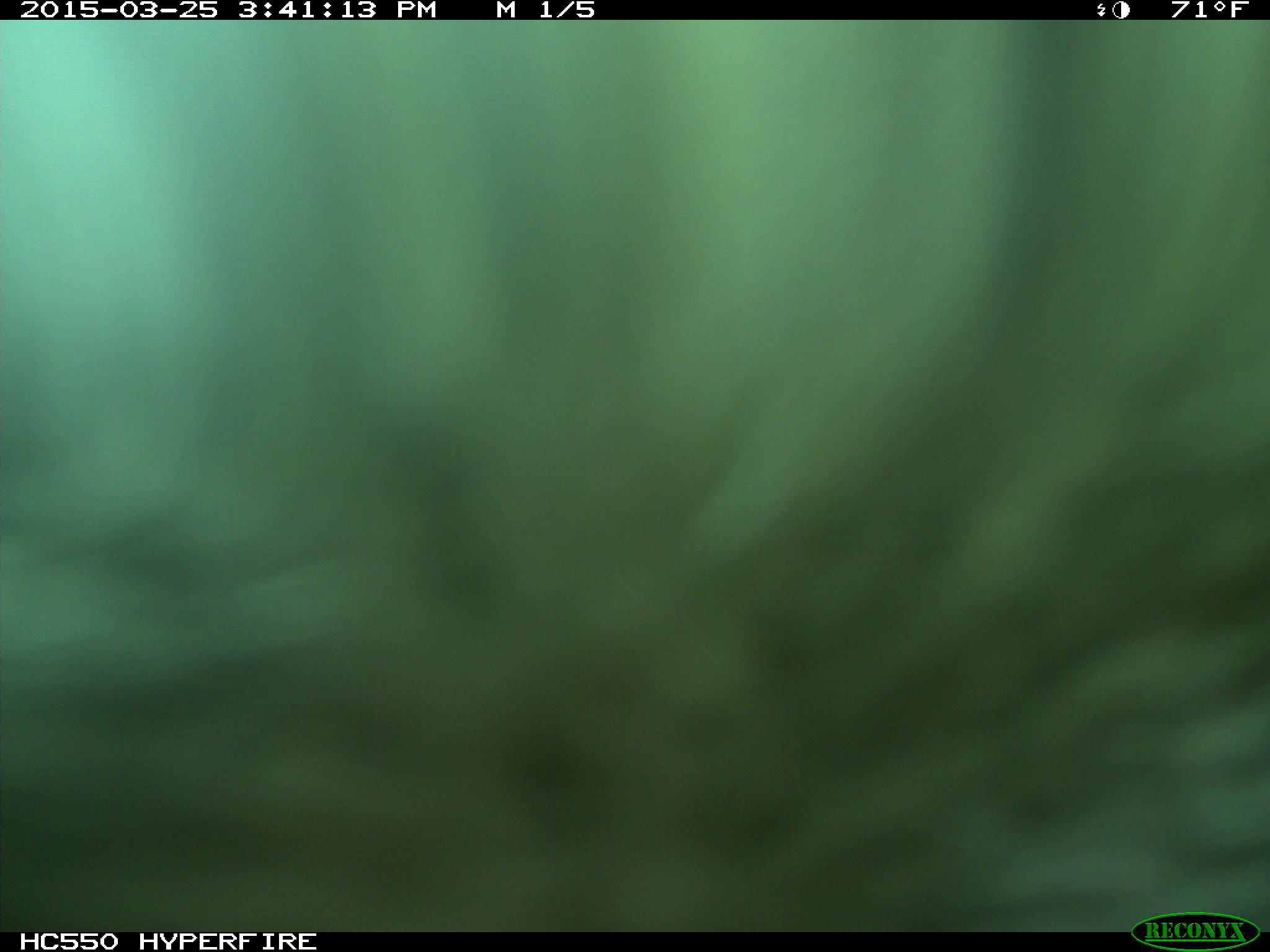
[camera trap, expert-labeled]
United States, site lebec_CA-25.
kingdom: Animalia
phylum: Chordata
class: Mammalia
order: Artiodactyla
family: Bovidae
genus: Bos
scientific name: Bos taurus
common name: domestic cow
Bos taurus (domestic cow).